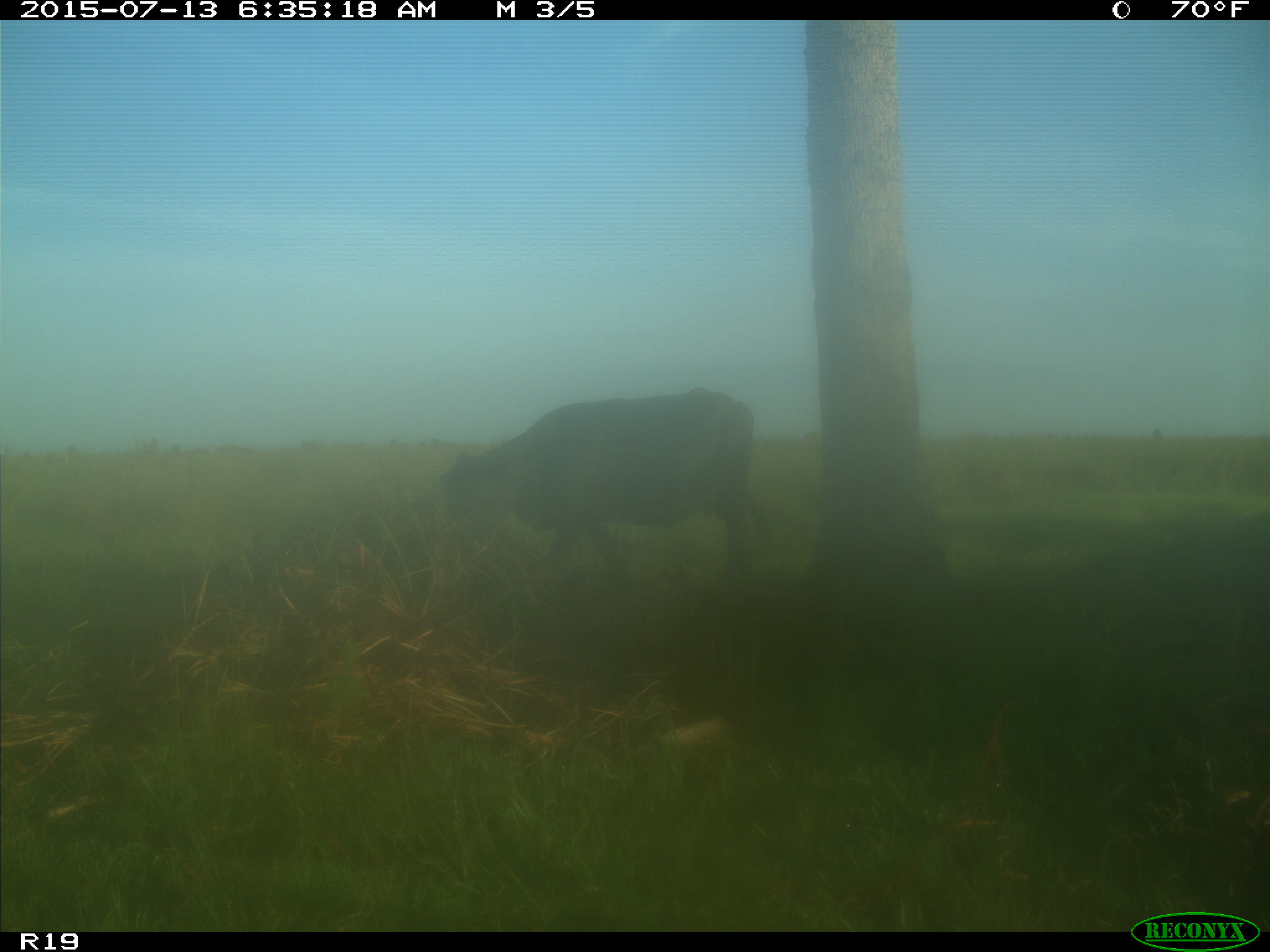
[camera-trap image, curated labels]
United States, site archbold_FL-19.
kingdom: Animalia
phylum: Chordata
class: Mammalia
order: Artiodactyla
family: Bovidae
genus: Bos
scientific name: Bos taurus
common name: domestic cow